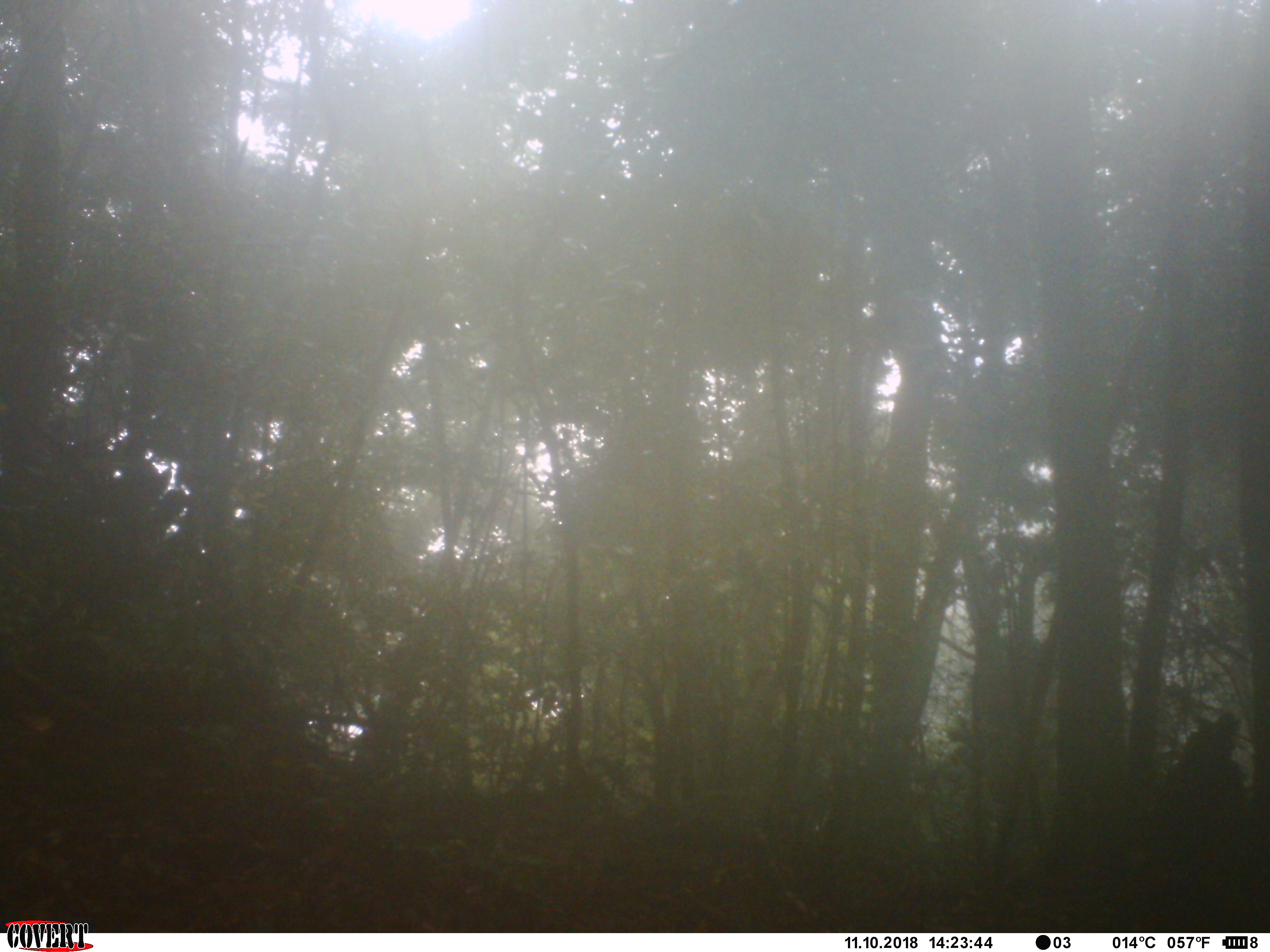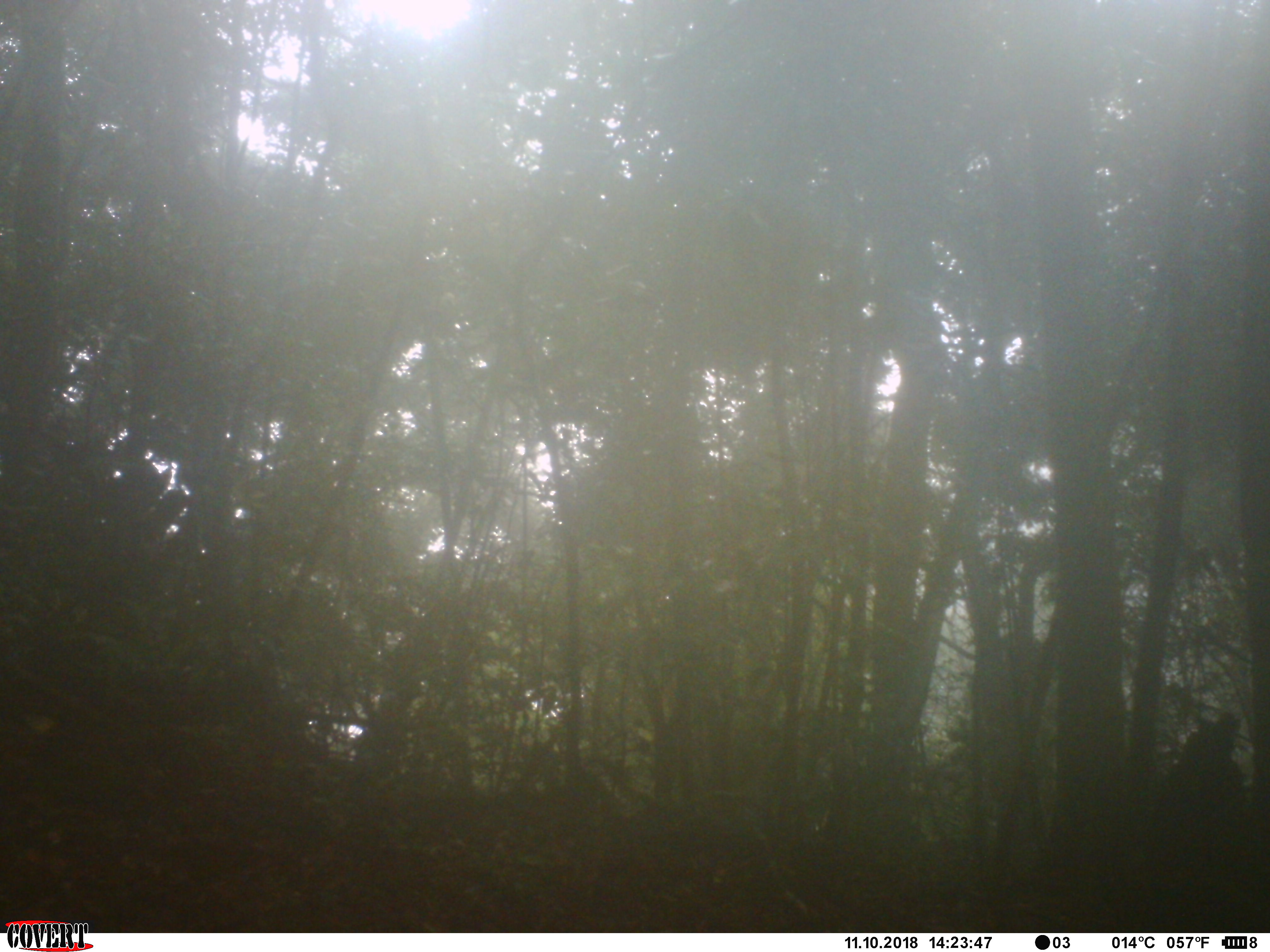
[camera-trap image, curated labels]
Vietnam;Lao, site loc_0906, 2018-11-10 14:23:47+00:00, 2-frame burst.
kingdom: Animalia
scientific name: Animalia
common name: animal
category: unidentified animal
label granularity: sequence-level